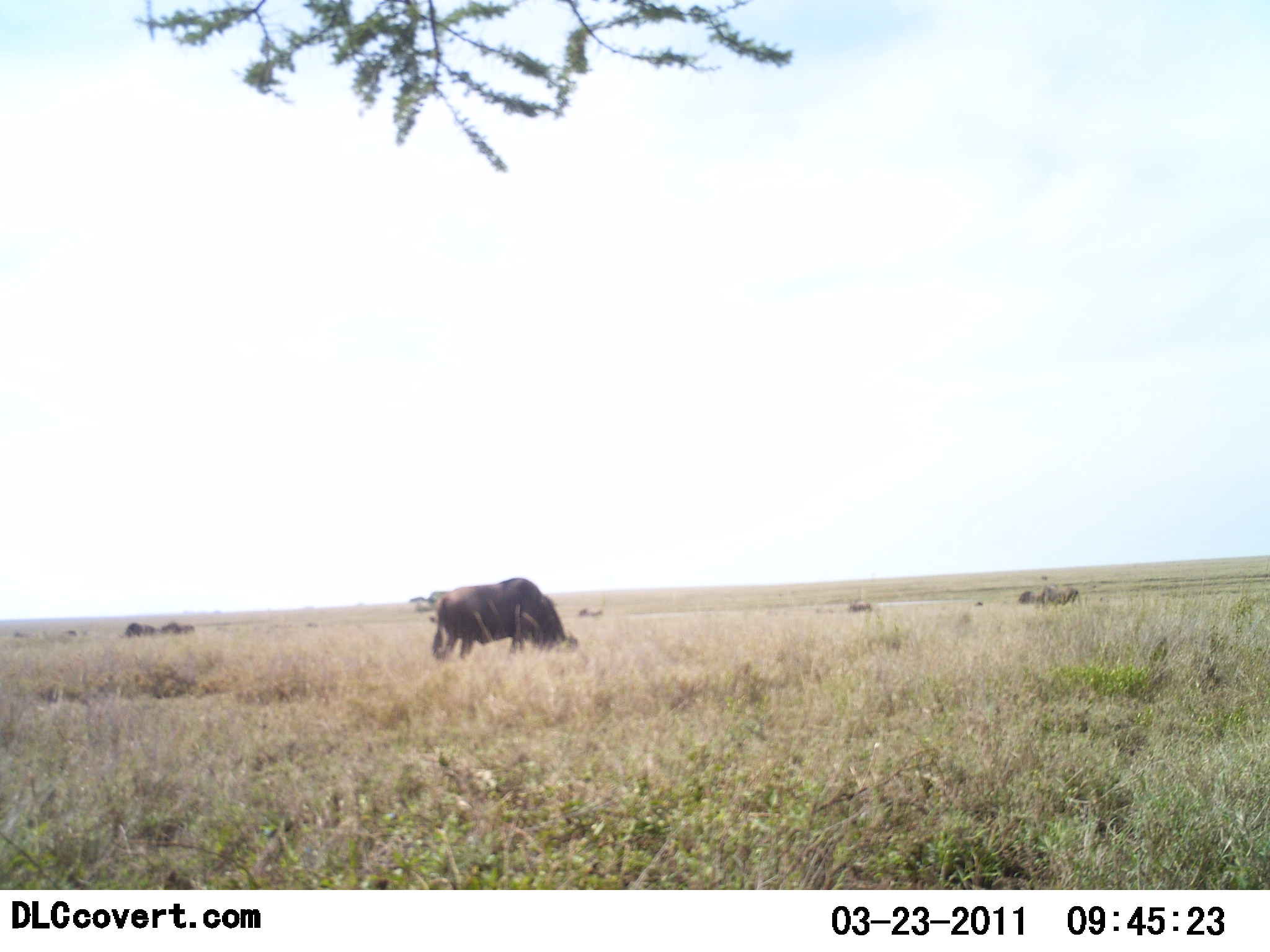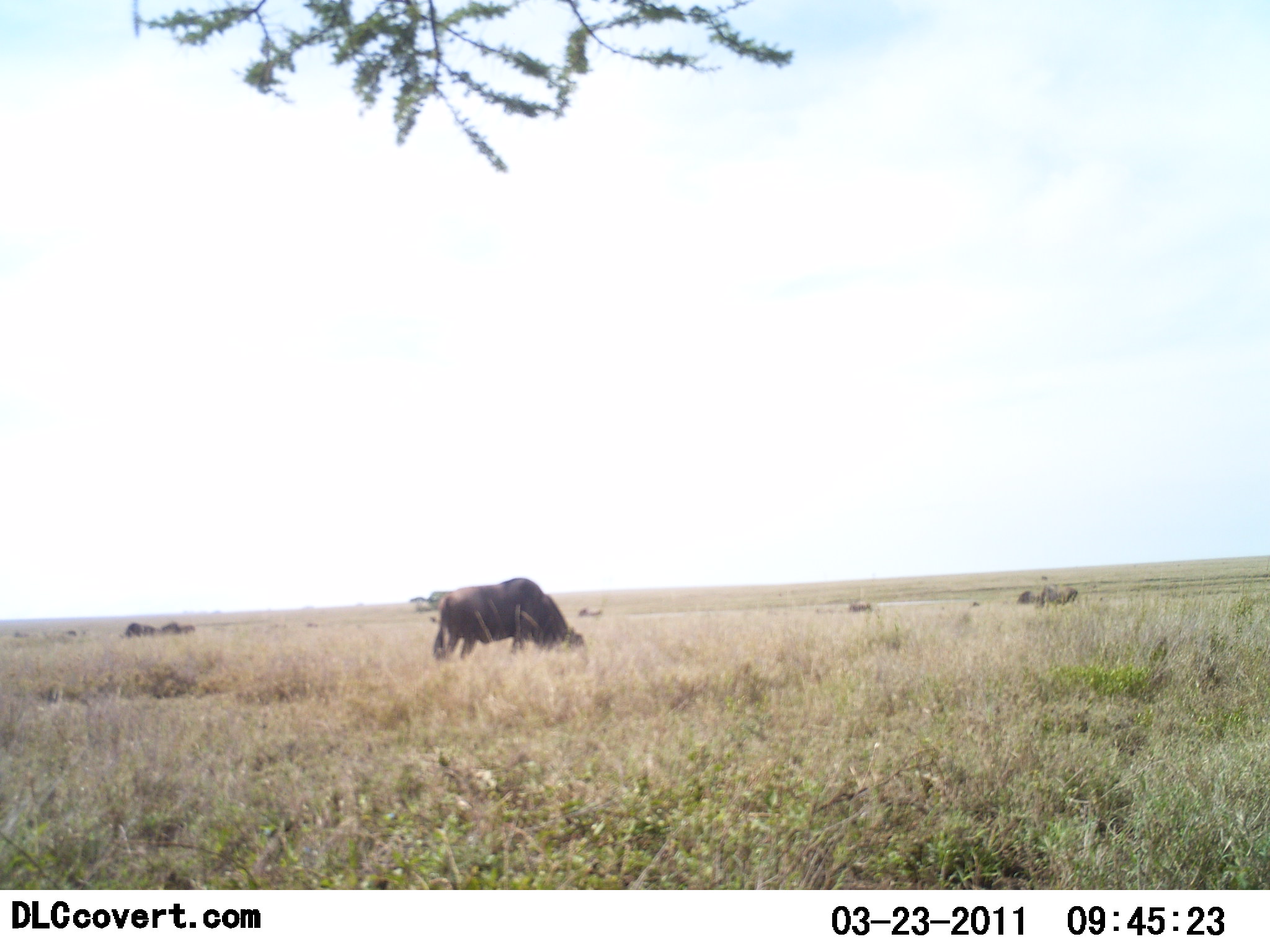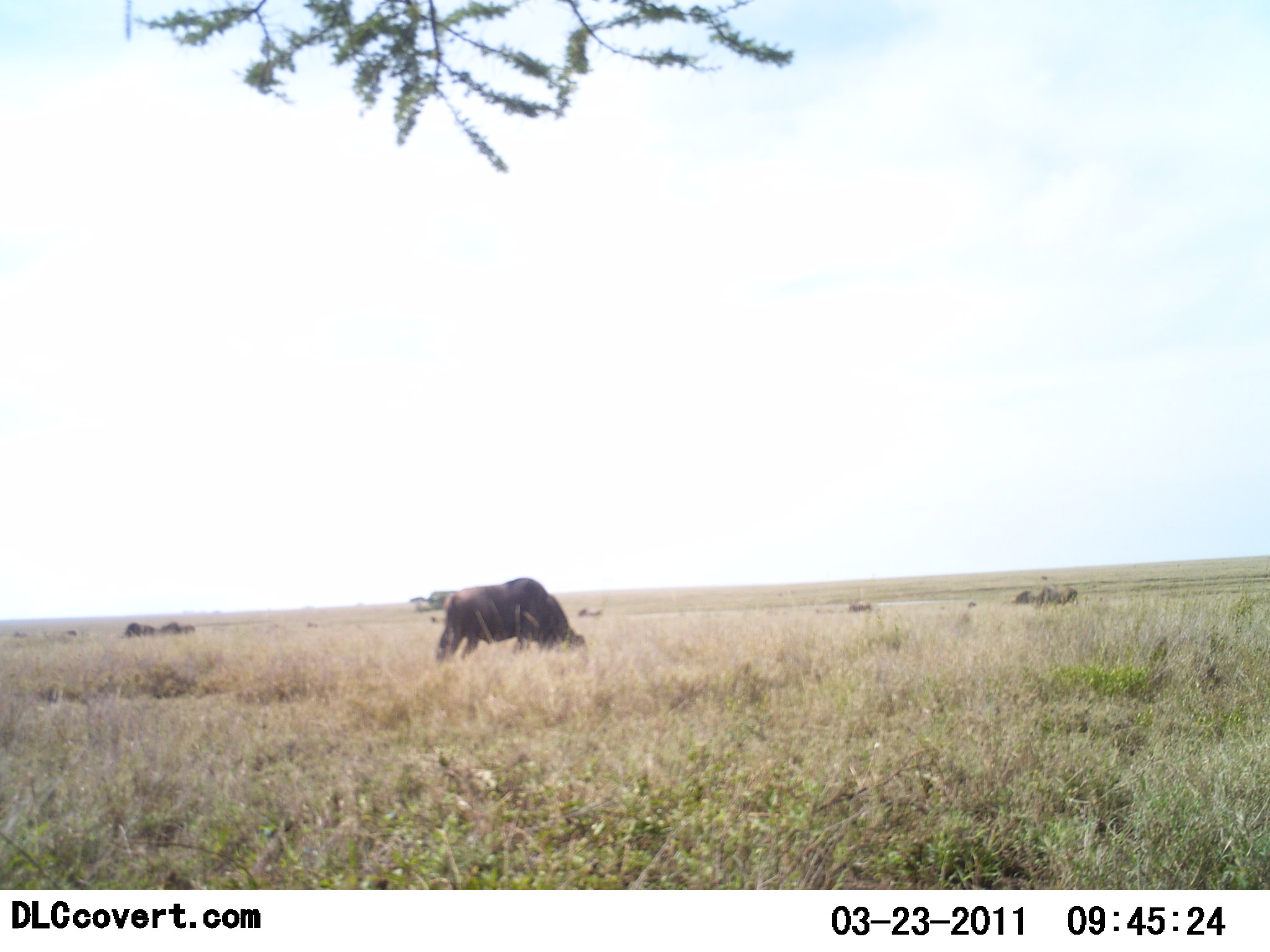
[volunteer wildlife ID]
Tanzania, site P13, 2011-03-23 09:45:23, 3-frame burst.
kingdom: Animalia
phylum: Chordata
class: Mammalia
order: Artiodactyla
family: Bovidae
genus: Syncerus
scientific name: Syncerus caffer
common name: cape buffalo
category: buffalo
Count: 1.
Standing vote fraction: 9%.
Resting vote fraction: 0%.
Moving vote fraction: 0%.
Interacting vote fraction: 0%.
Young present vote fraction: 0%.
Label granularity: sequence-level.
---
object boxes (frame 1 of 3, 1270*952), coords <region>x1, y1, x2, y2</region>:
animal: <region>431, 577, 585, 668</region>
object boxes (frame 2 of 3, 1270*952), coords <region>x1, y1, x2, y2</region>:
animal: <region>430, 577, 594, 662</region>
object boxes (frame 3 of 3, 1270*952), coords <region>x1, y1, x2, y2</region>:
animal: <region>434, 574, 590, 663</region>